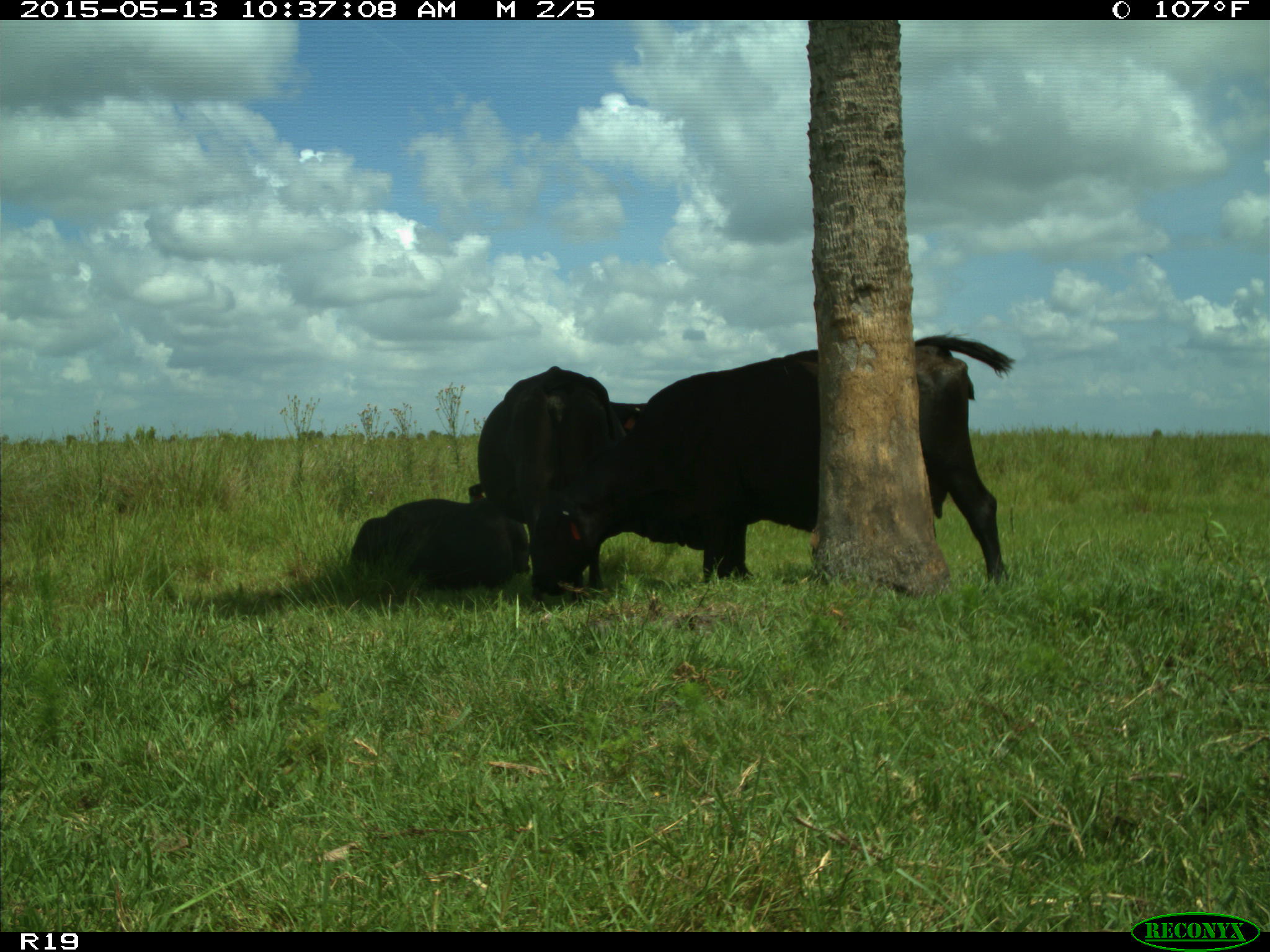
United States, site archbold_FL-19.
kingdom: Animalia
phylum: Chordata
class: Mammalia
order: Artiodactyla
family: Bovidae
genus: Bos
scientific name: Bos taurus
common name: domestic cow